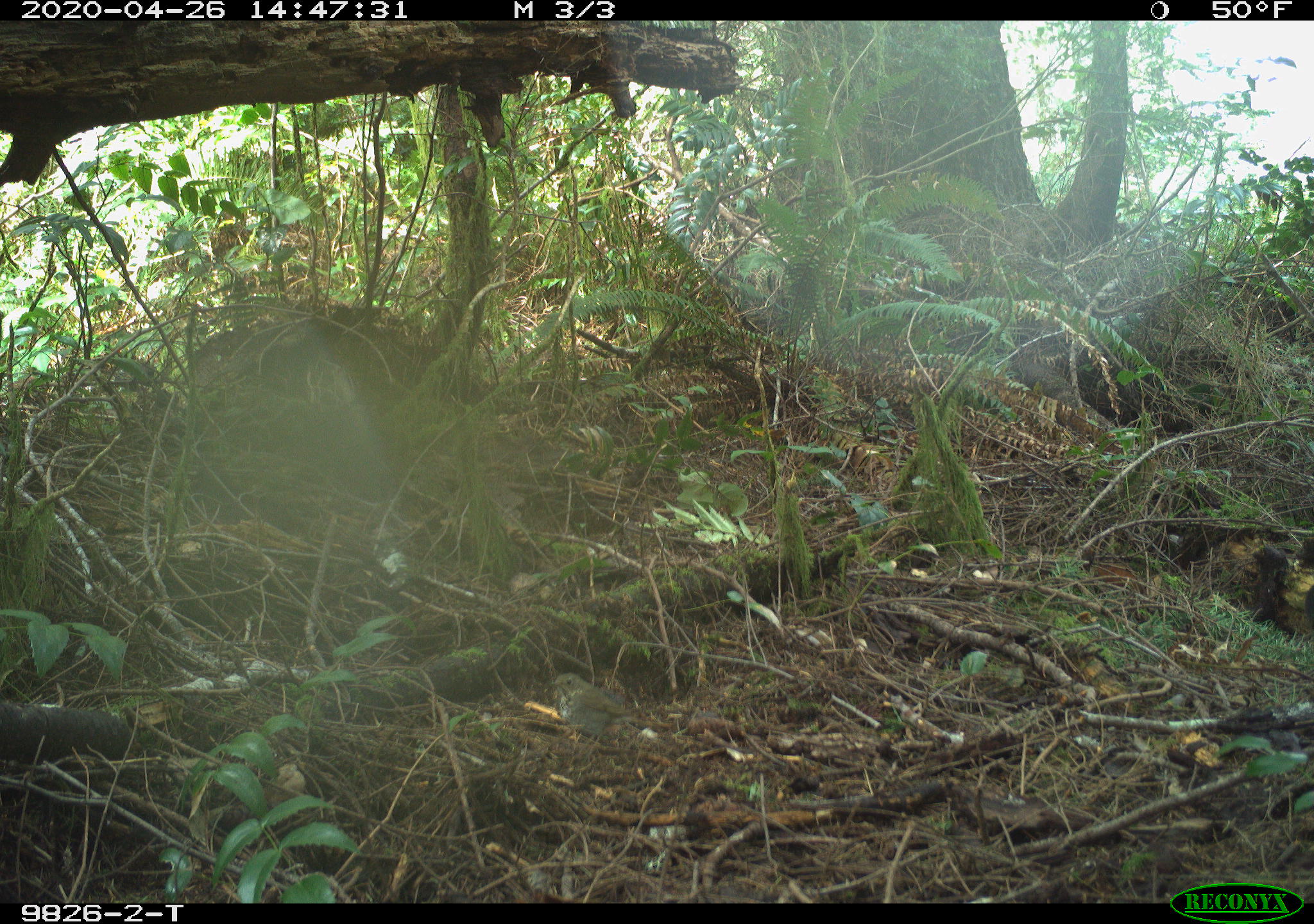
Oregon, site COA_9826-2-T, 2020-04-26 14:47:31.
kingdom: Animalia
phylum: Chordata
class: Aves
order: Passeriformes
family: Turdidae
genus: Catharus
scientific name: Catharus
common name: brown thrushes and nightingale-thrushes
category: catharus species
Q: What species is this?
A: Catharus species (brown thrushes and nightingale-thrushes) (Catharus).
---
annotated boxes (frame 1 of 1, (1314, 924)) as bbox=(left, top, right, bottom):
catharus species: bbox=(535, 662, 666, 773)